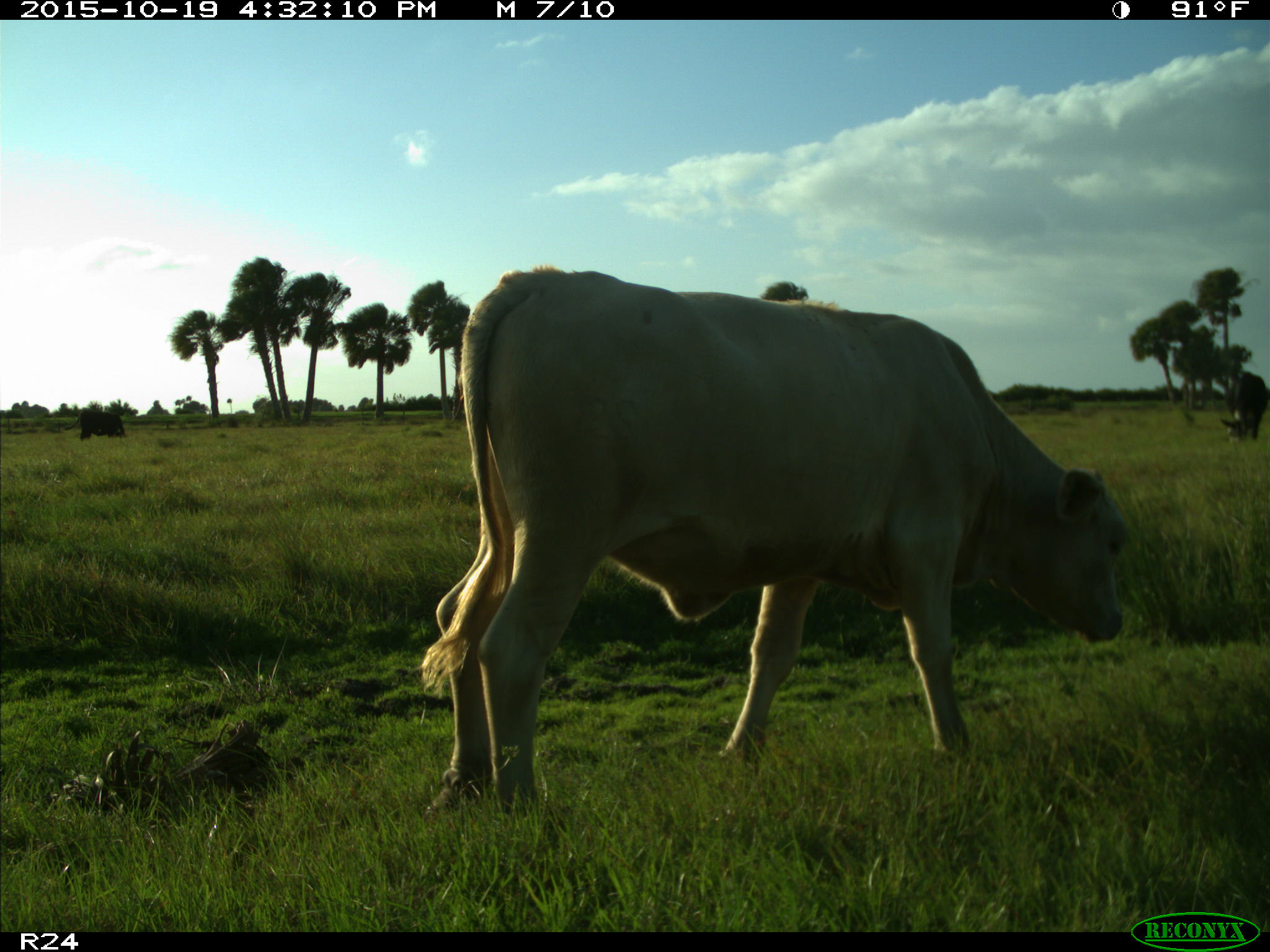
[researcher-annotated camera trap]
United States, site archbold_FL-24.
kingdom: Animalia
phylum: Chordata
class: Mammalia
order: Artiodactyla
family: Bovidae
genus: Bos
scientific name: Bos taurus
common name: domestic cow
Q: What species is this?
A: Bos taurus (domestic cow).